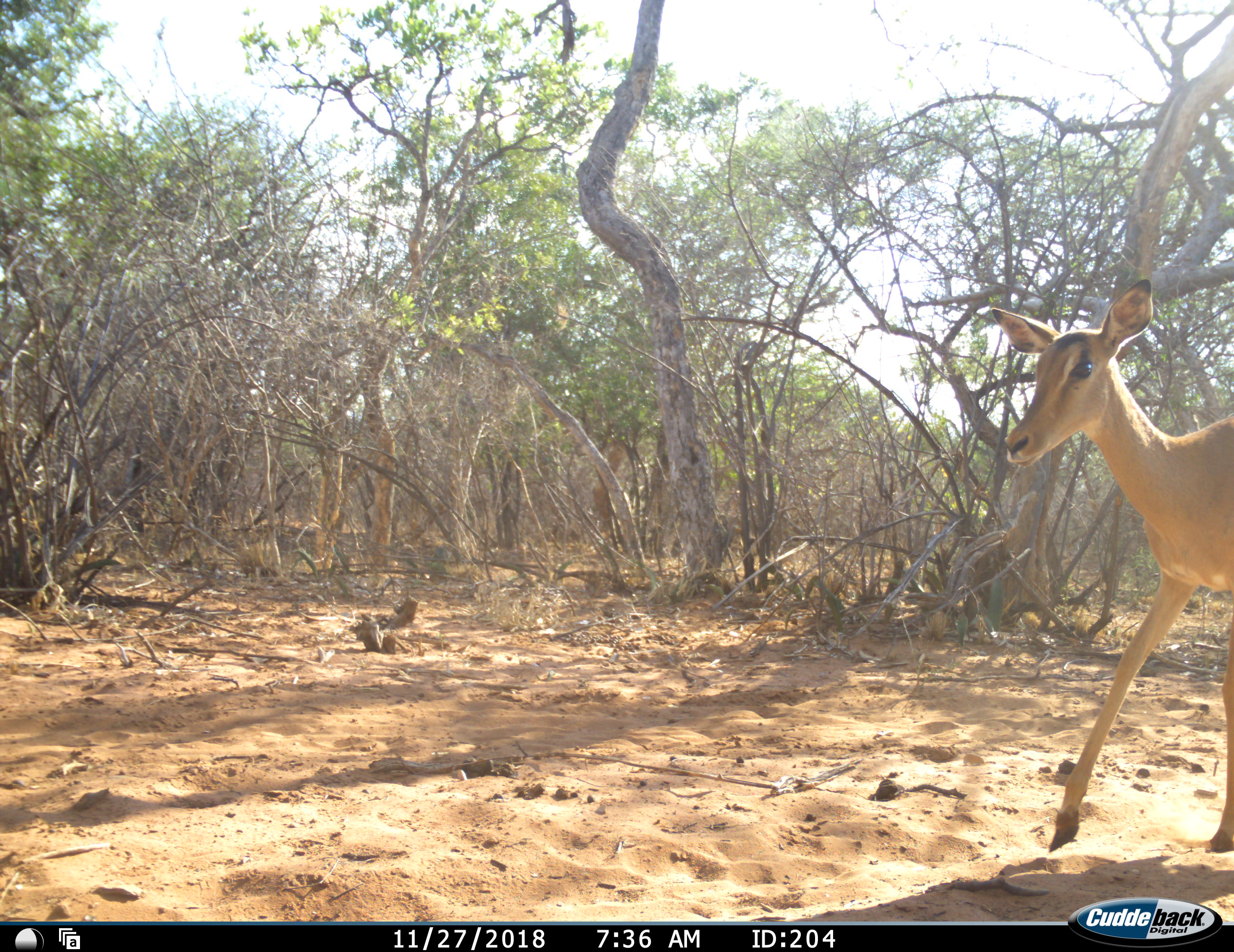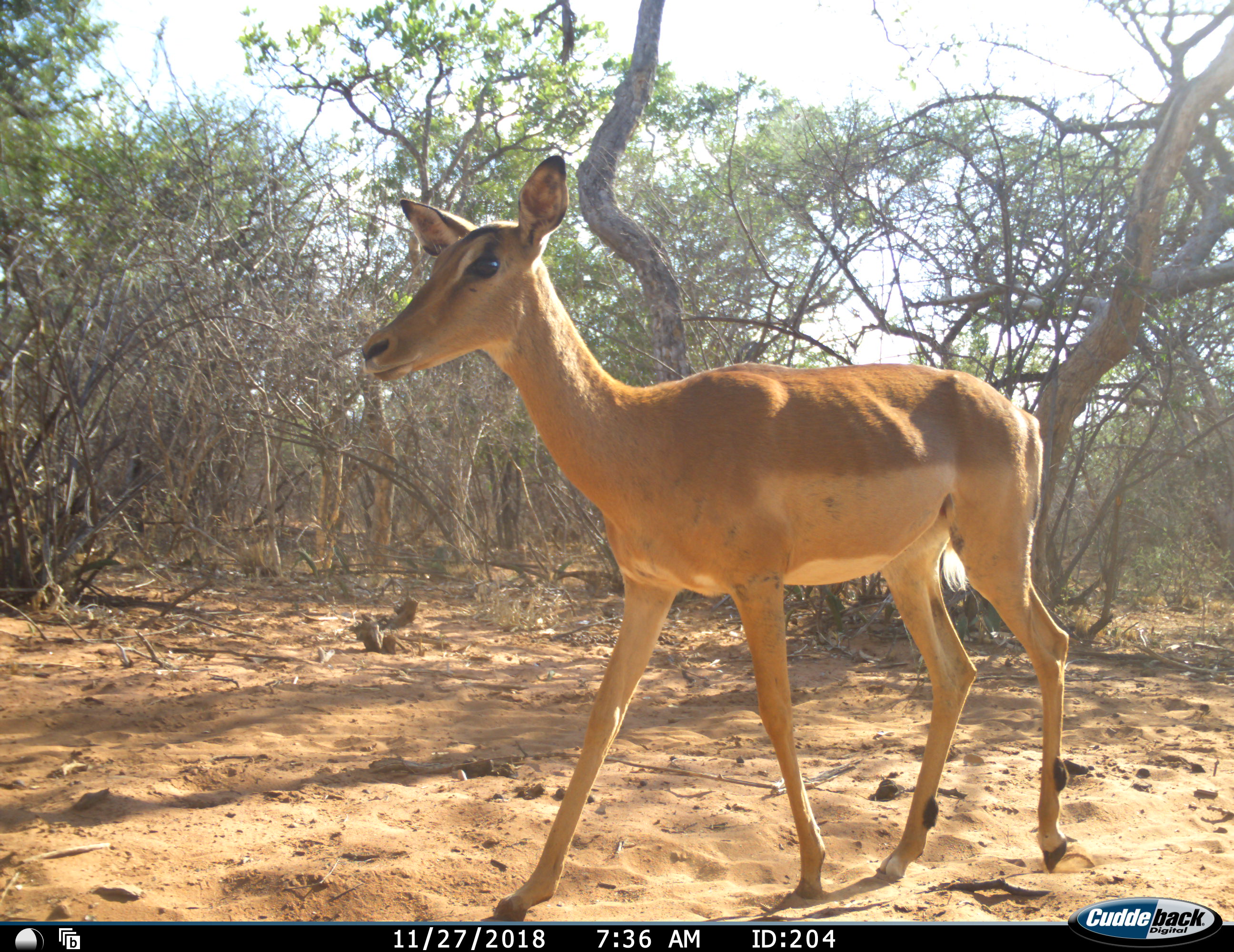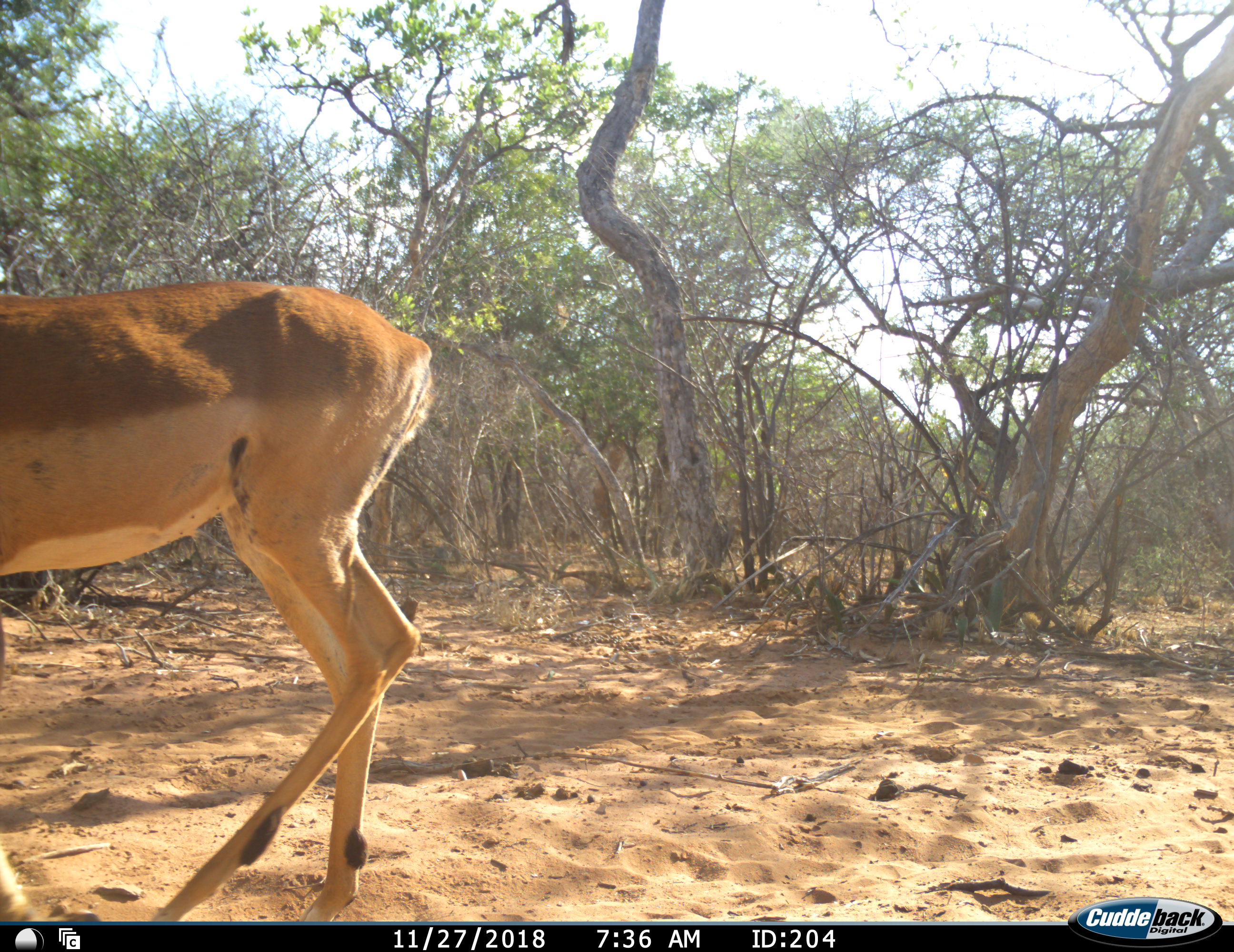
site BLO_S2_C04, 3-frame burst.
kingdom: Animalia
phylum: Chordata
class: Mammalia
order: Artiodactyla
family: Bovidae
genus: Aepyceros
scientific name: Aepyceros melampus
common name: impala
Impala (Aepyceros melampus), count 1. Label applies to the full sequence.